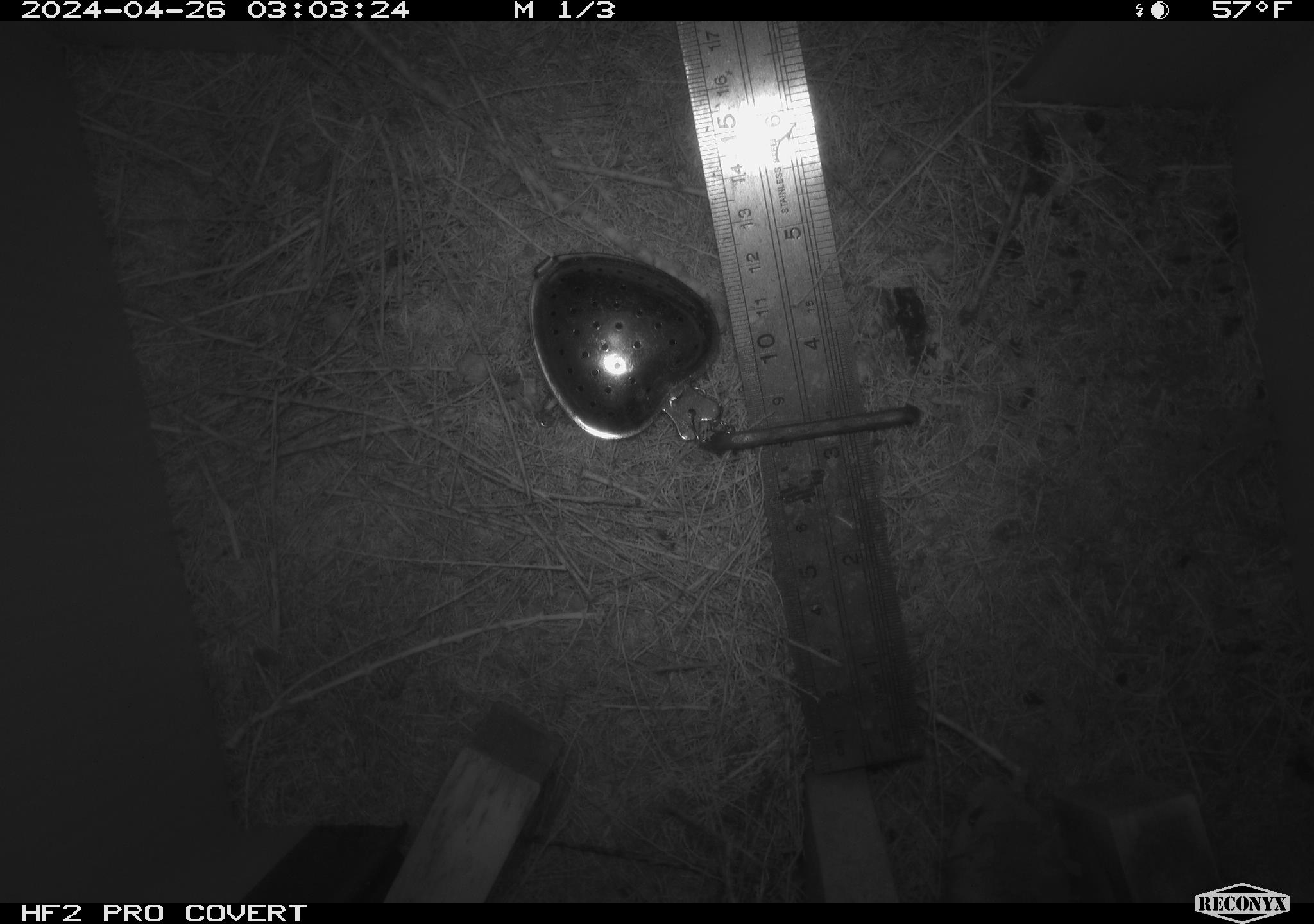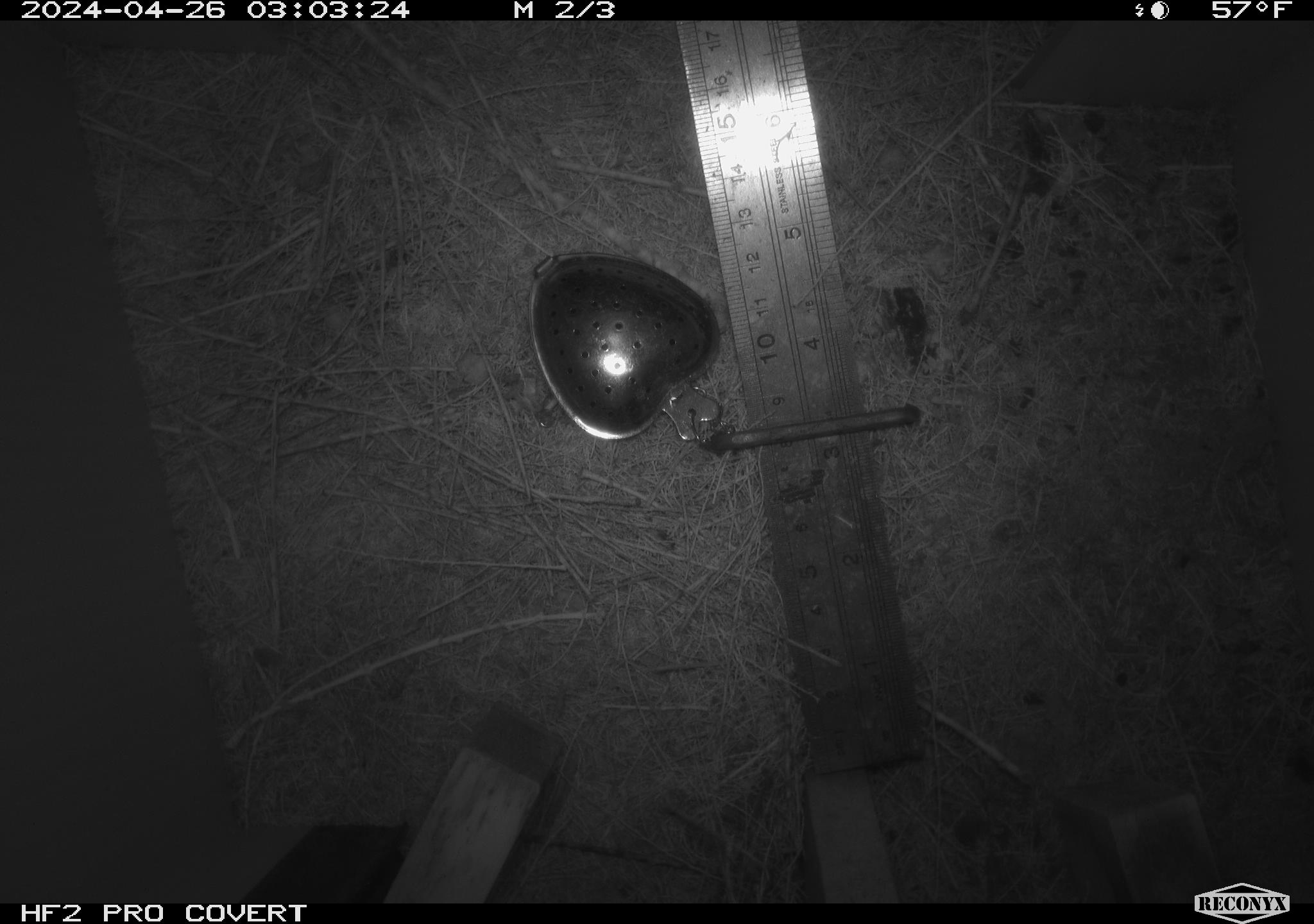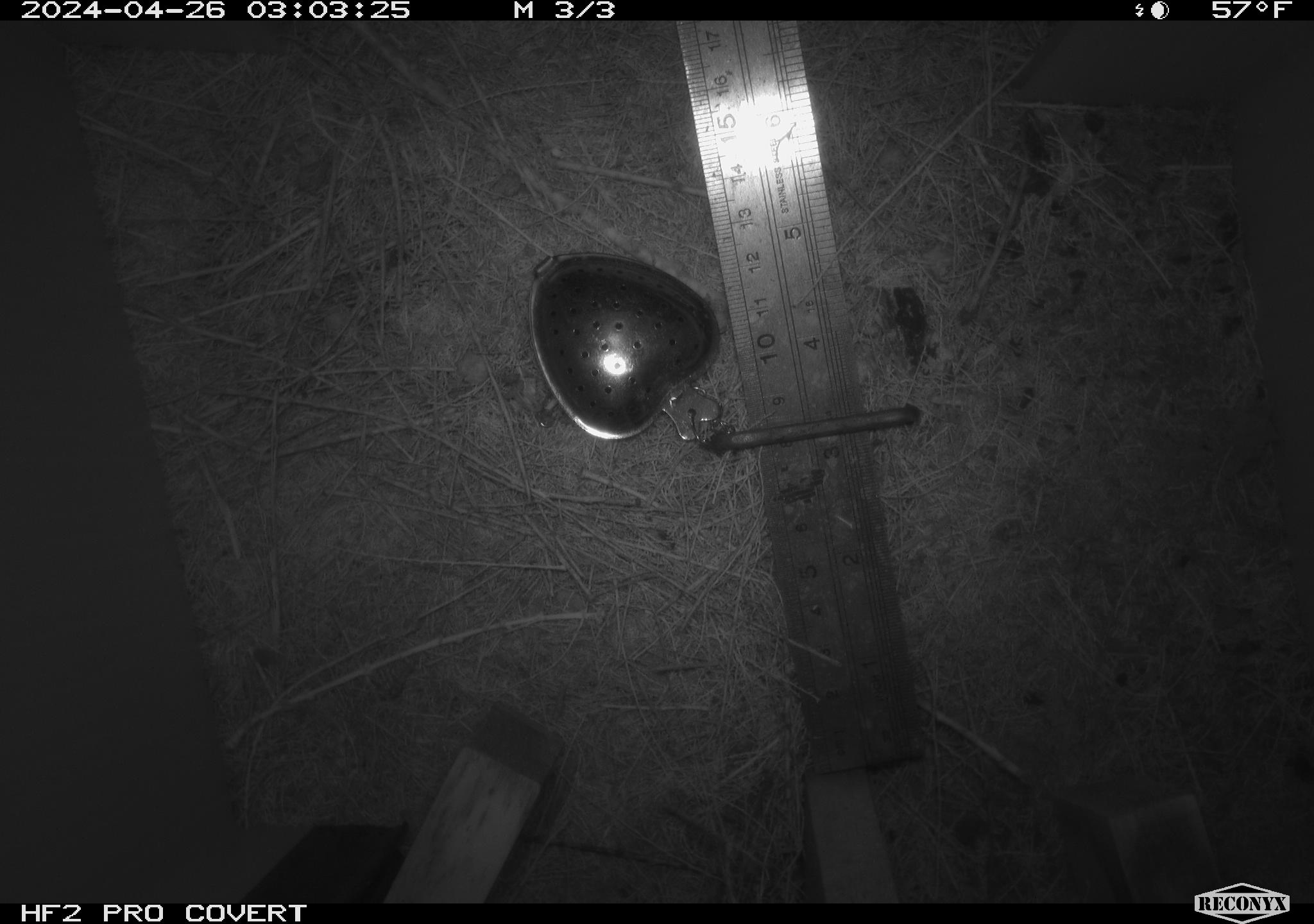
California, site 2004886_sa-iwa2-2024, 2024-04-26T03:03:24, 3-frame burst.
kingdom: Animalia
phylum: Chordata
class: Mammalia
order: Rodentia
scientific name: Rodentia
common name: mouse species